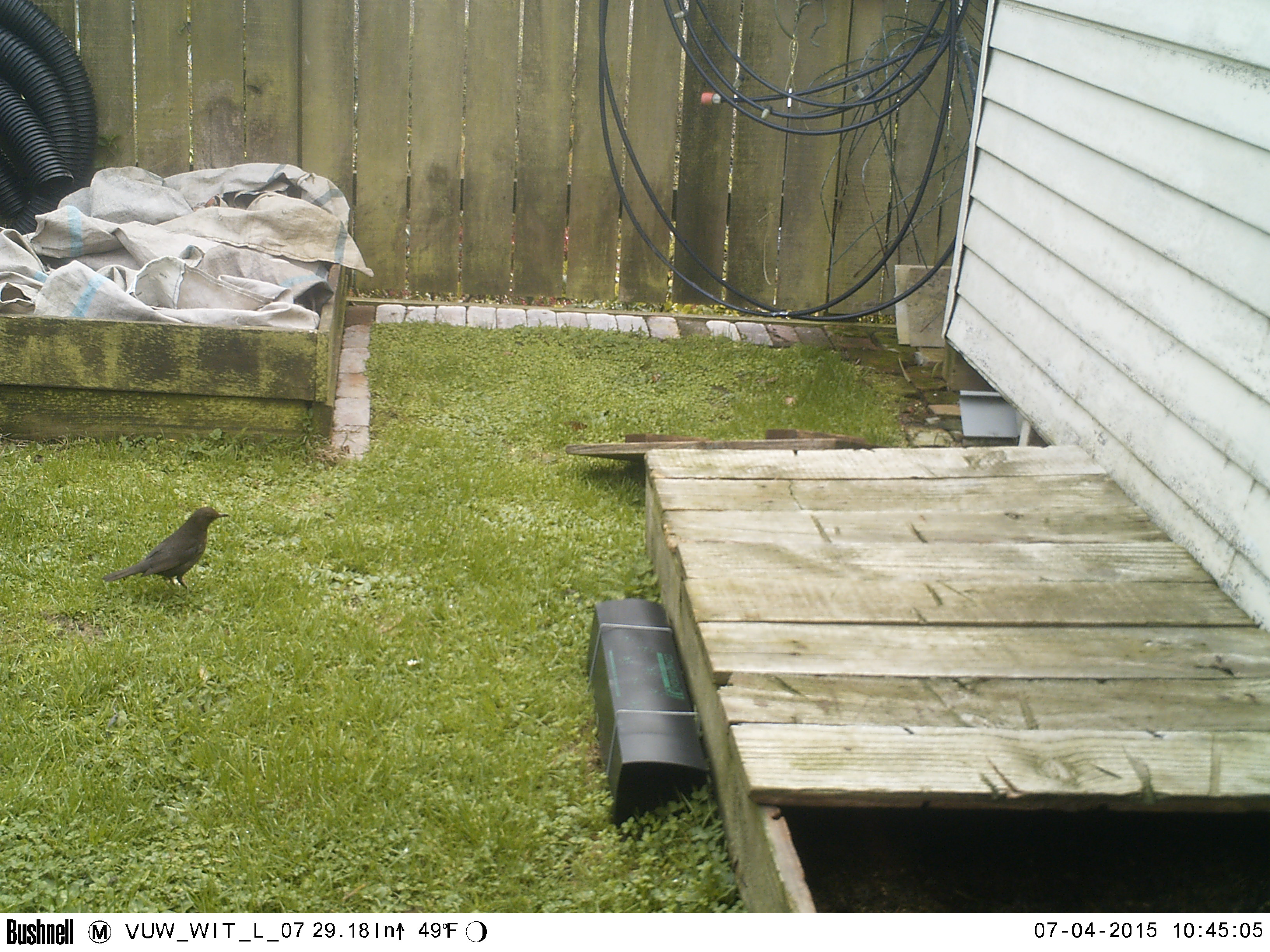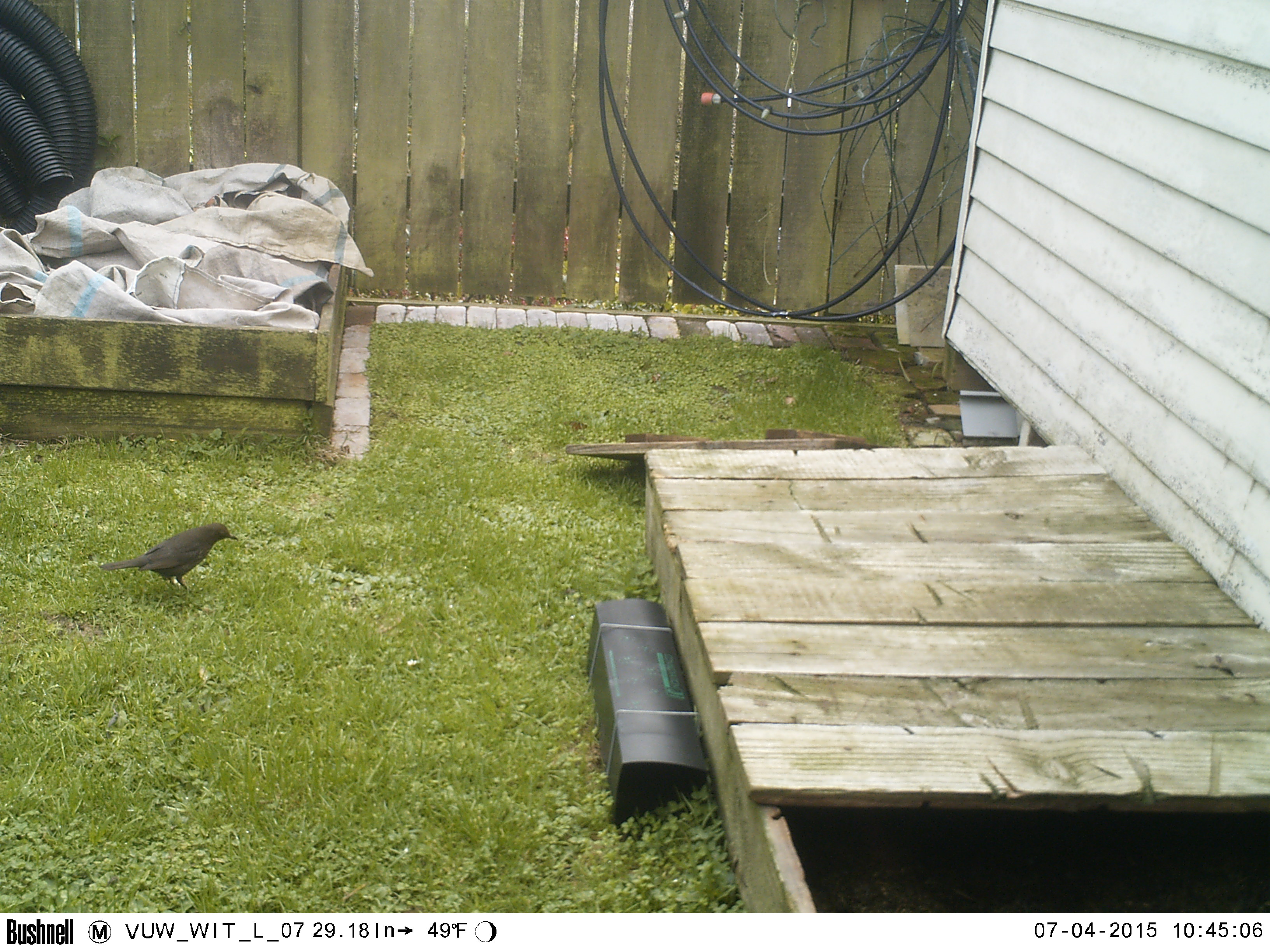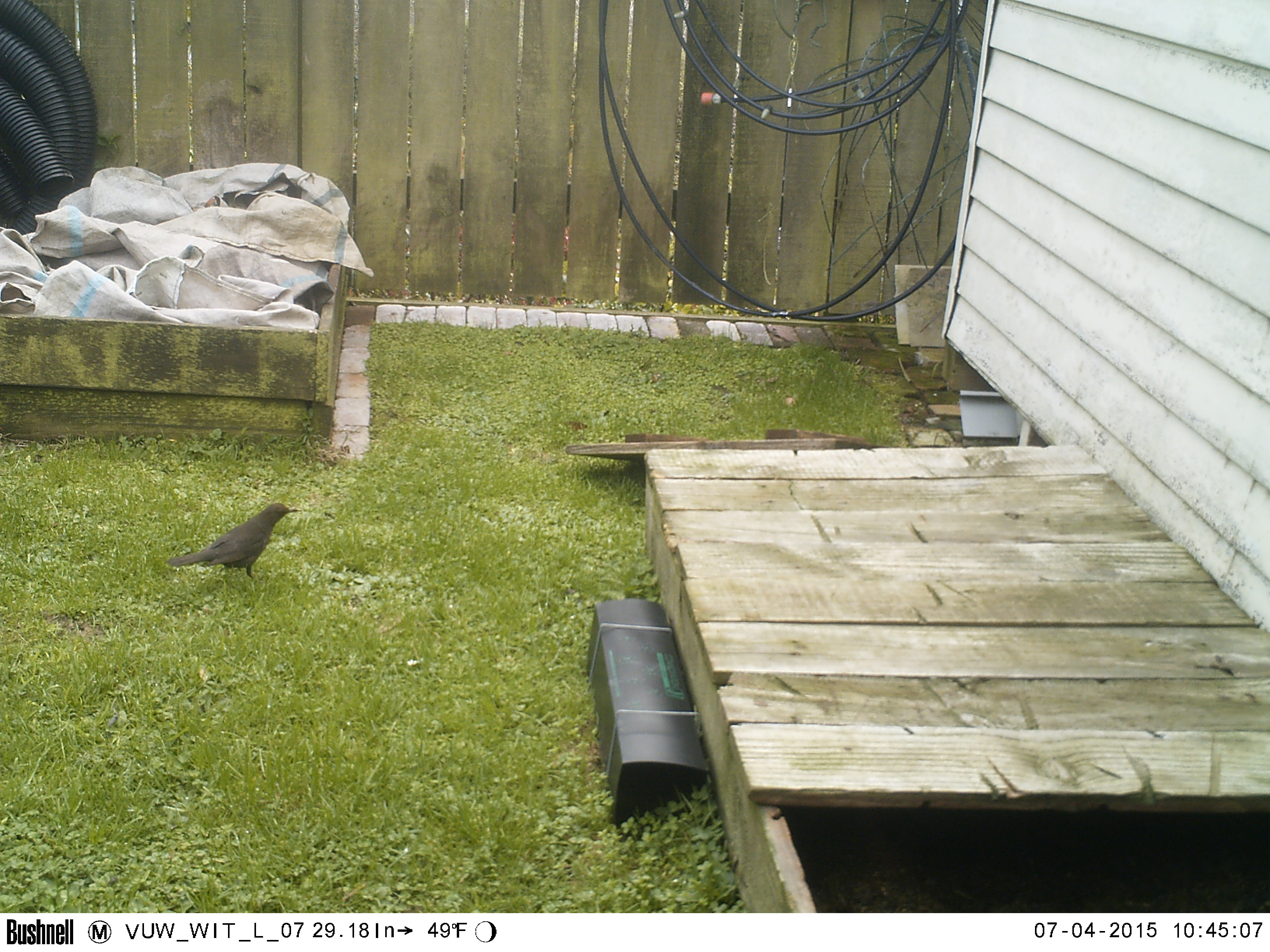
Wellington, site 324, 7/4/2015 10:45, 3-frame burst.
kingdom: Animalia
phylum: Chordata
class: Aves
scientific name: Aves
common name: bird